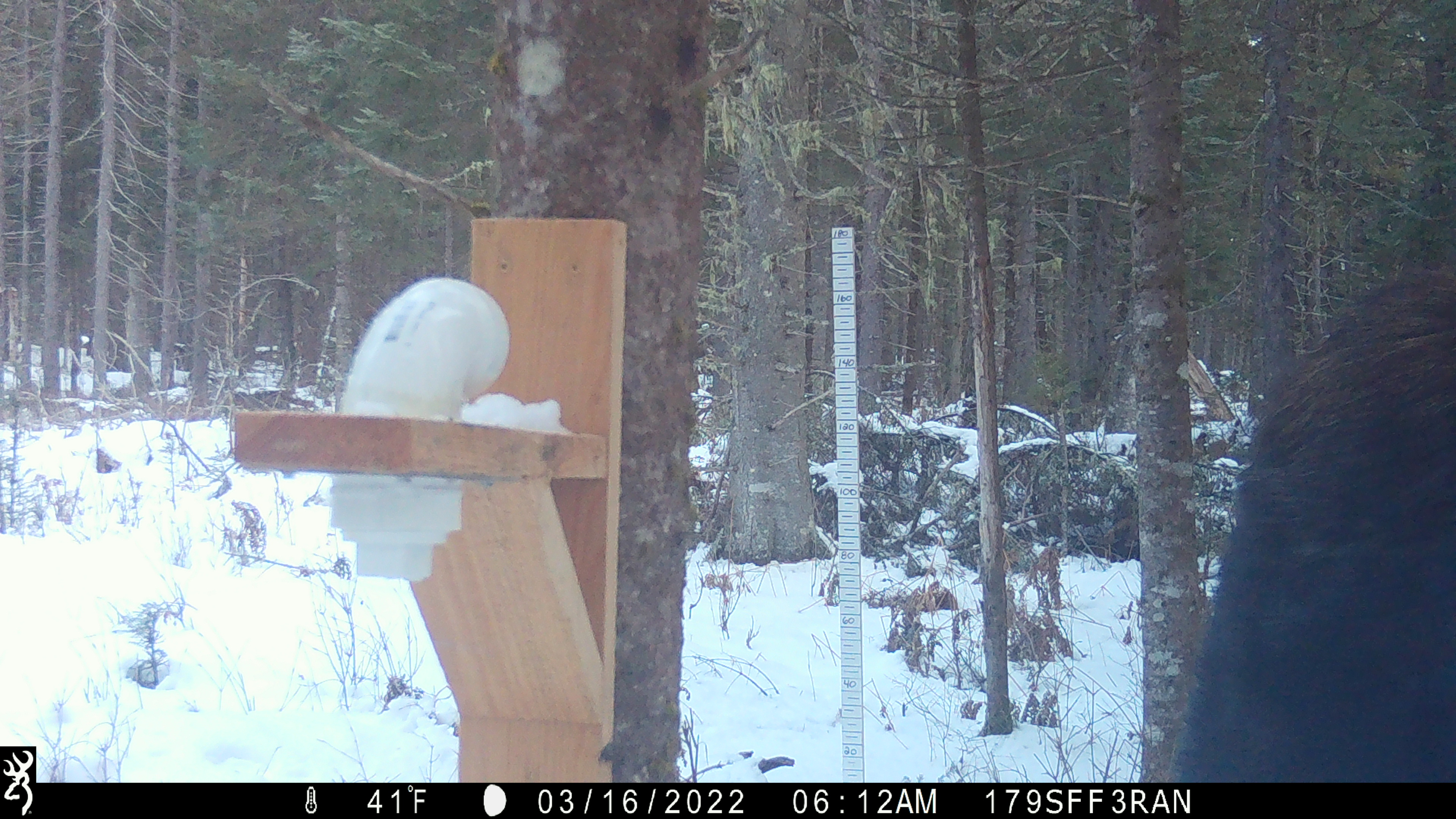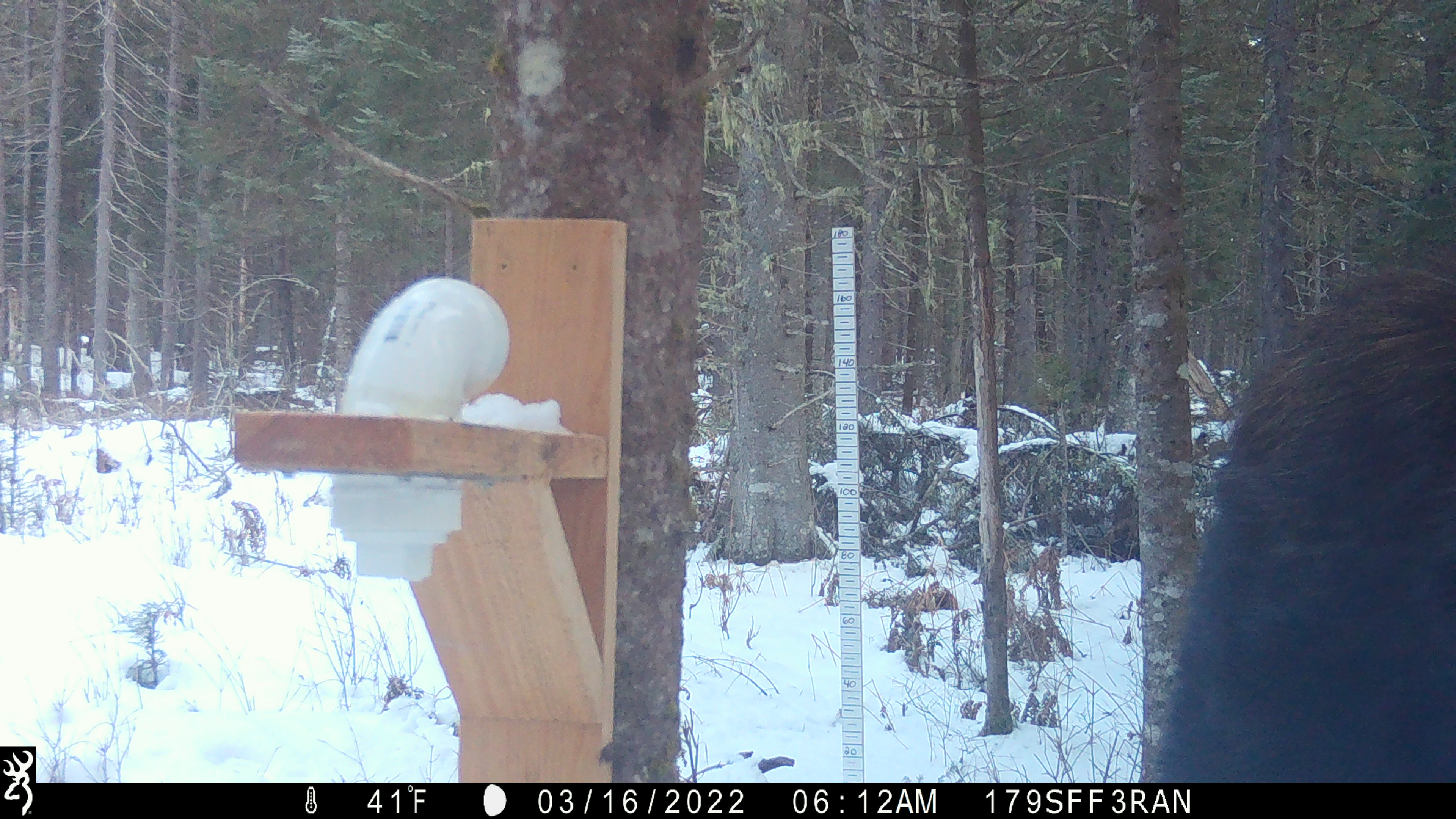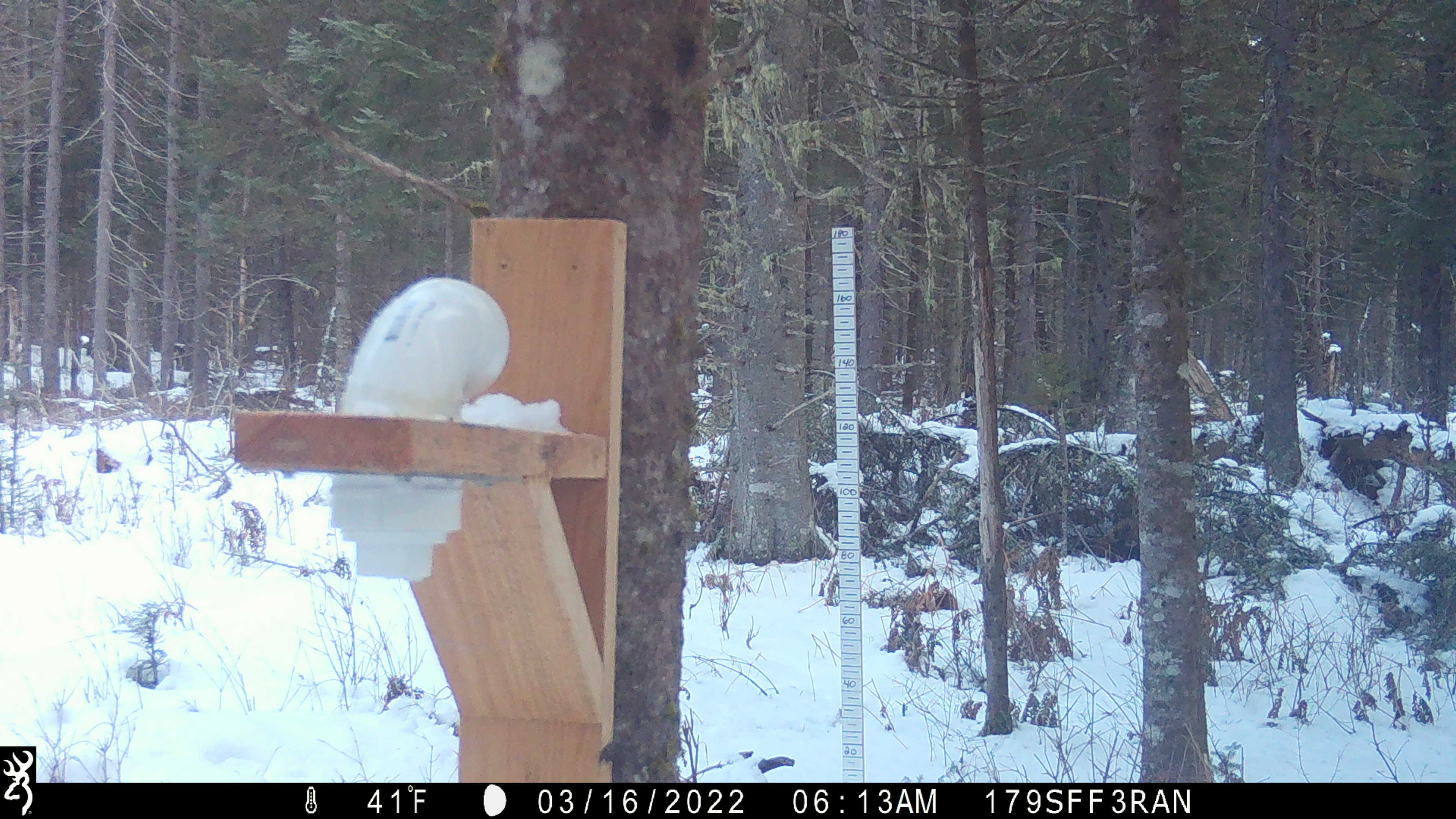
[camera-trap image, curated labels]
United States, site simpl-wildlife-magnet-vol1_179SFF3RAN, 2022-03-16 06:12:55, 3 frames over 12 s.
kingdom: Animalia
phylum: Chordata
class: Mammalia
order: Artiodactyla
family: Cervidae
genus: Alces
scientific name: Alces alces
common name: moose